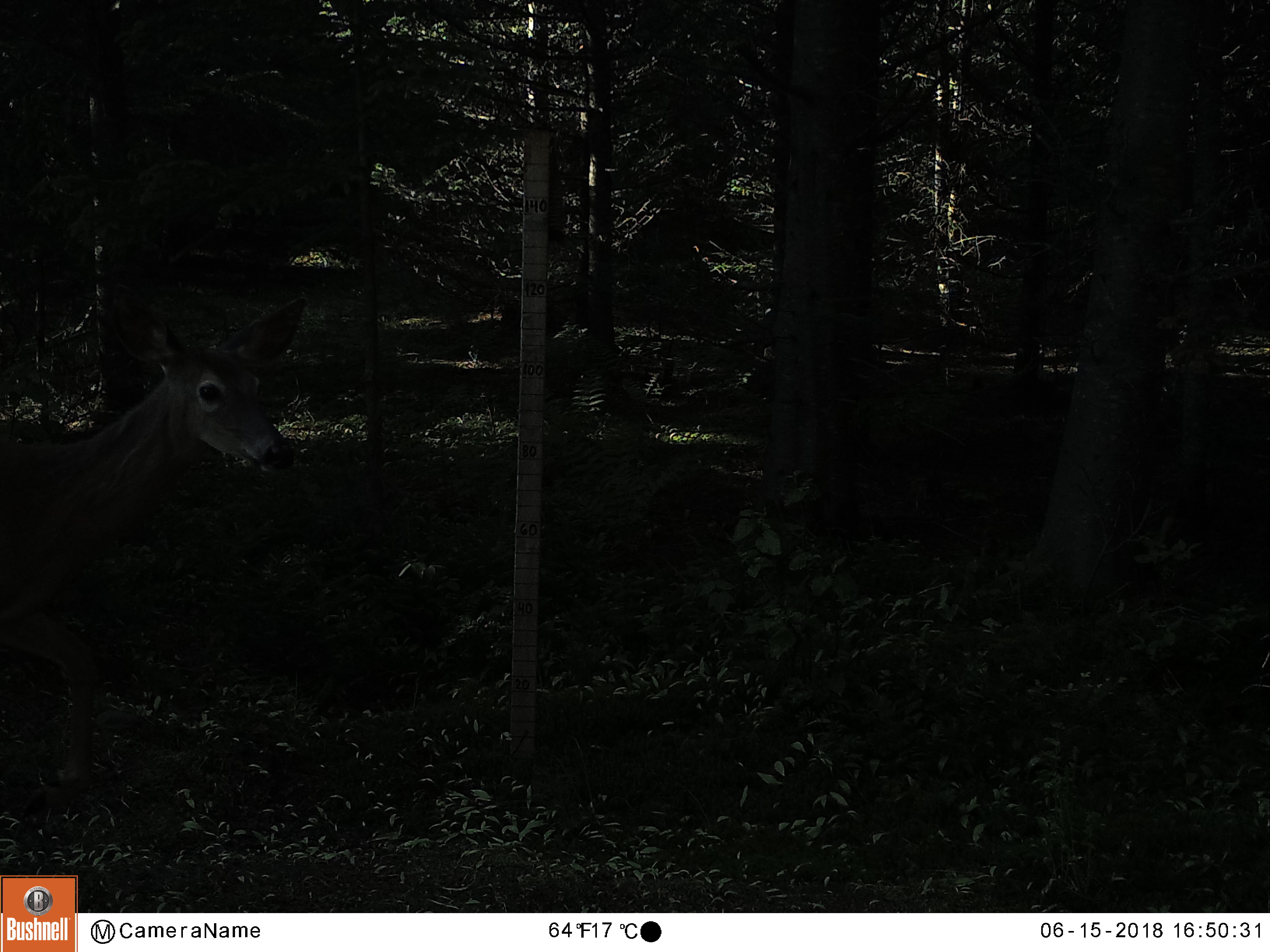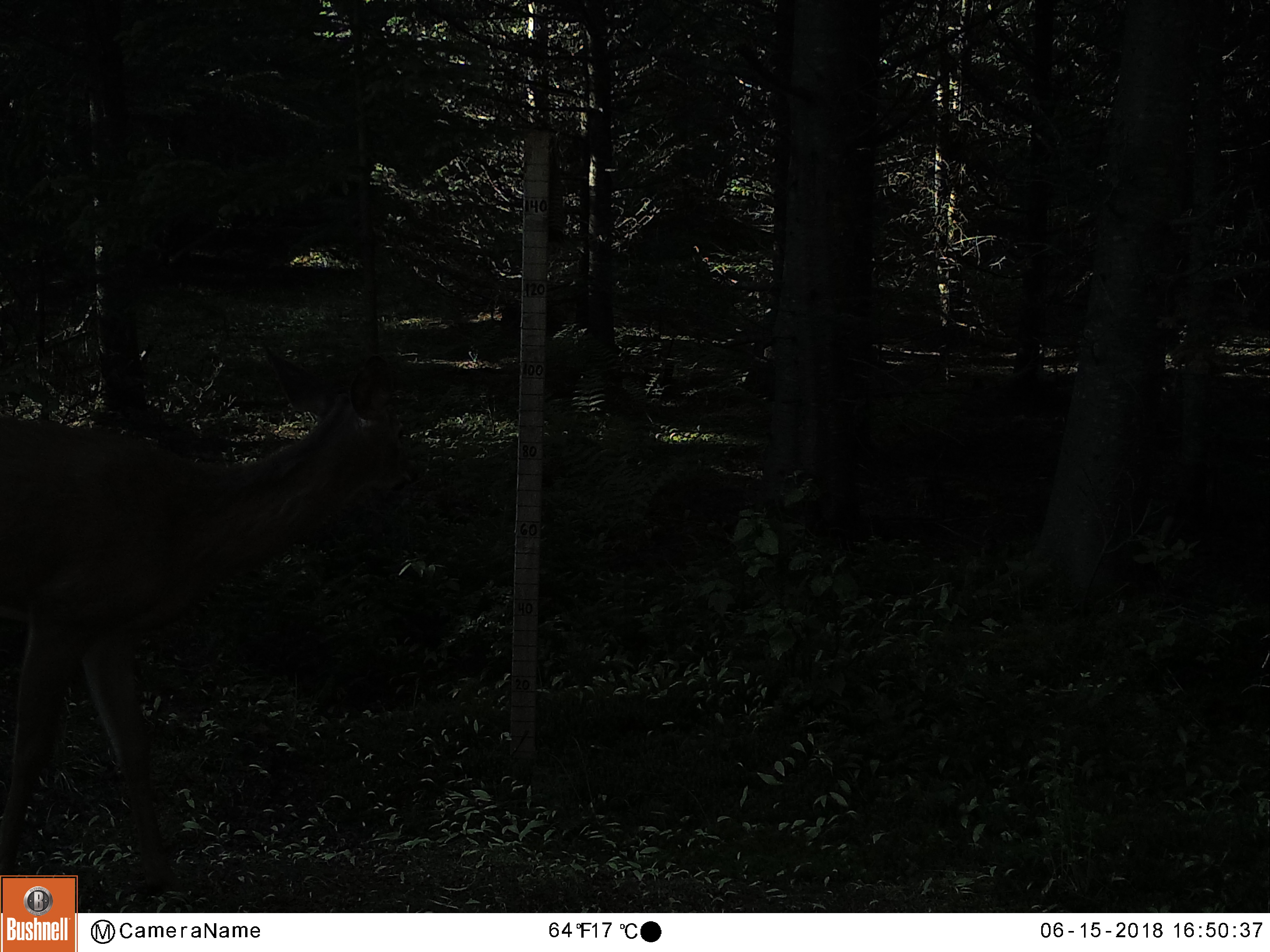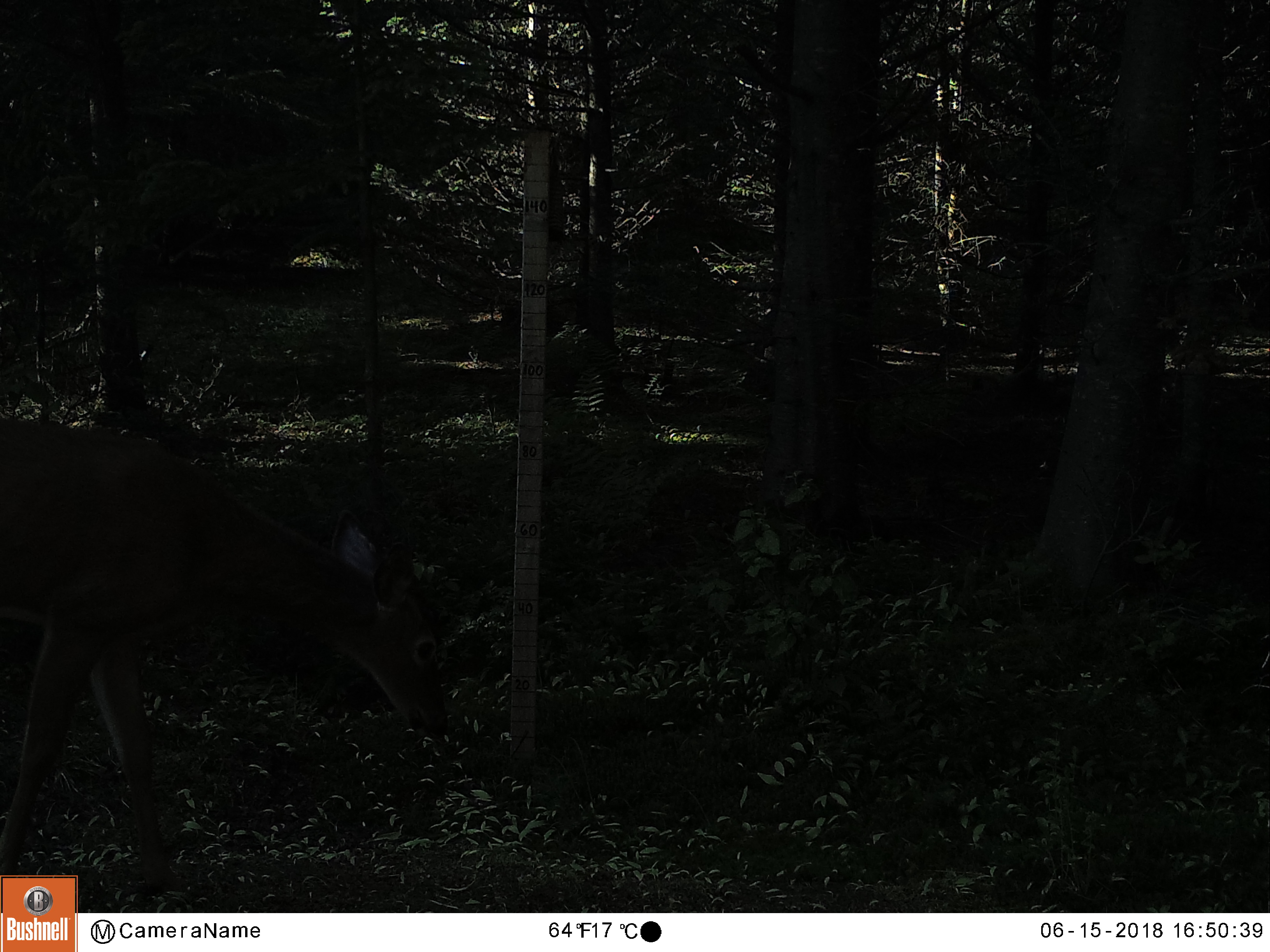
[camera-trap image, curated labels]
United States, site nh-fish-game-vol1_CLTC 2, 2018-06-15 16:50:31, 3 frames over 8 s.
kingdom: Animalia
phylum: Chordata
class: Mammalia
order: Artiodactyla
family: Cervidae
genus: Odocoileus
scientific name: Odocoileus virginianus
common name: white-tailed deer